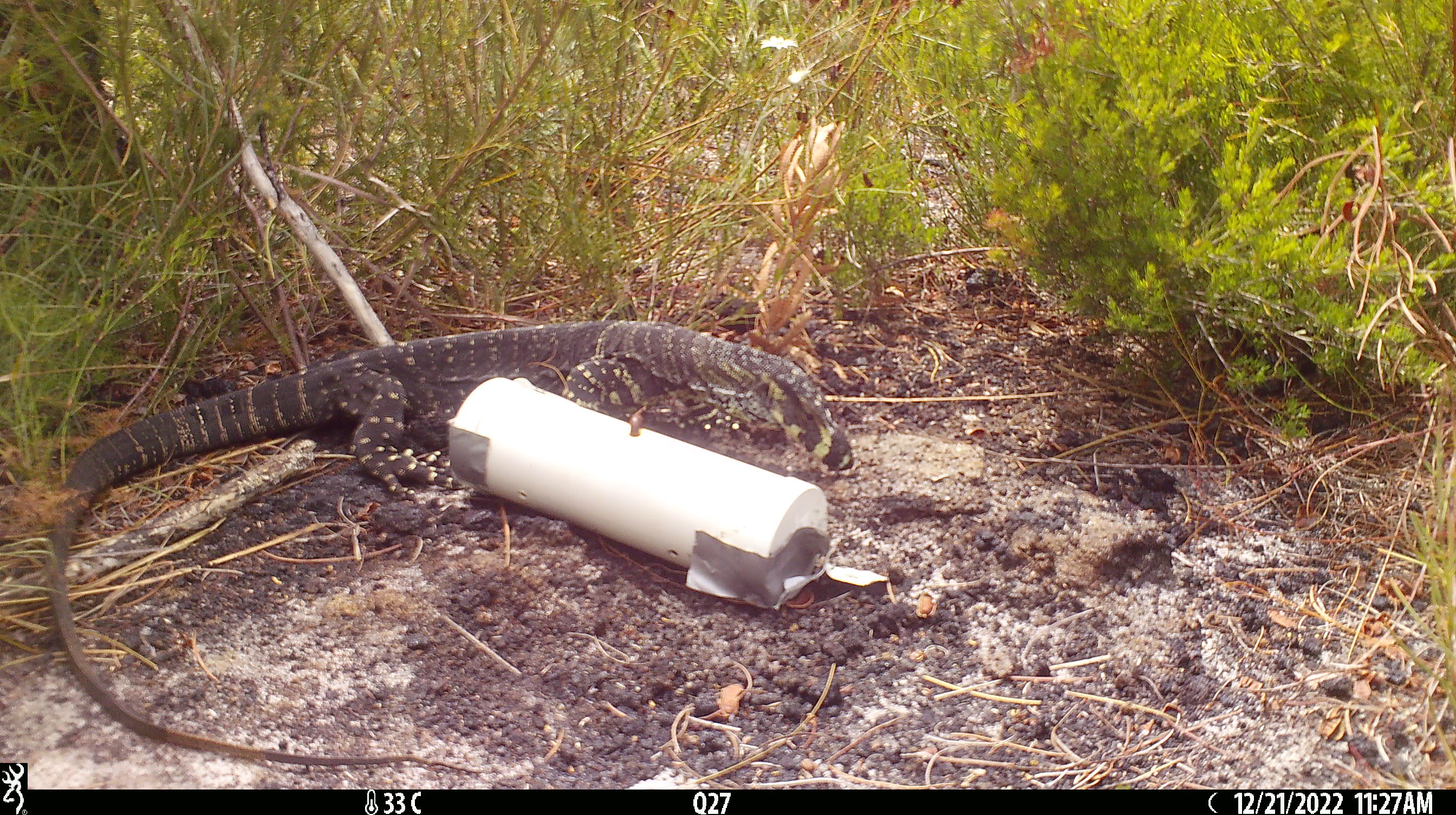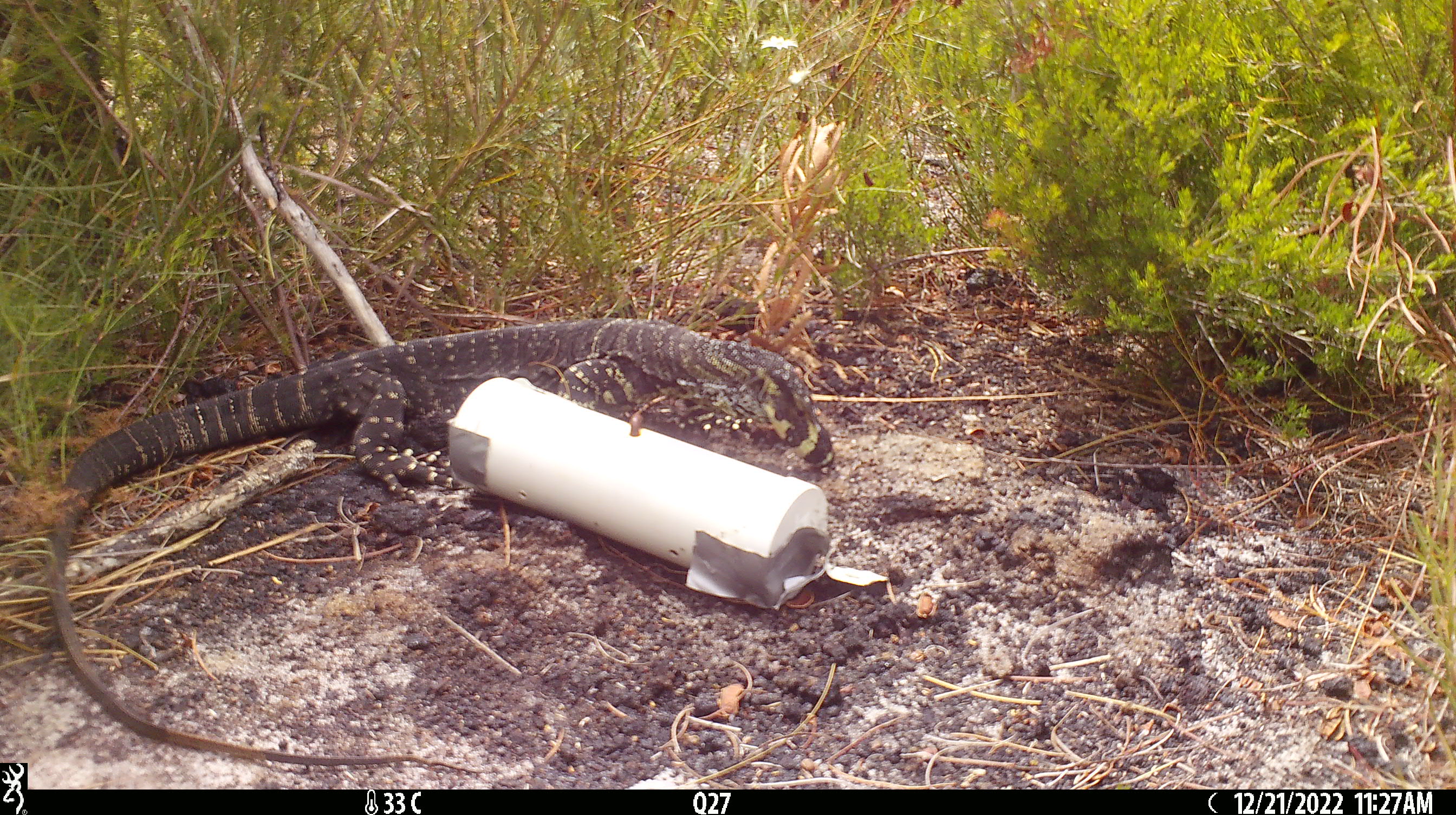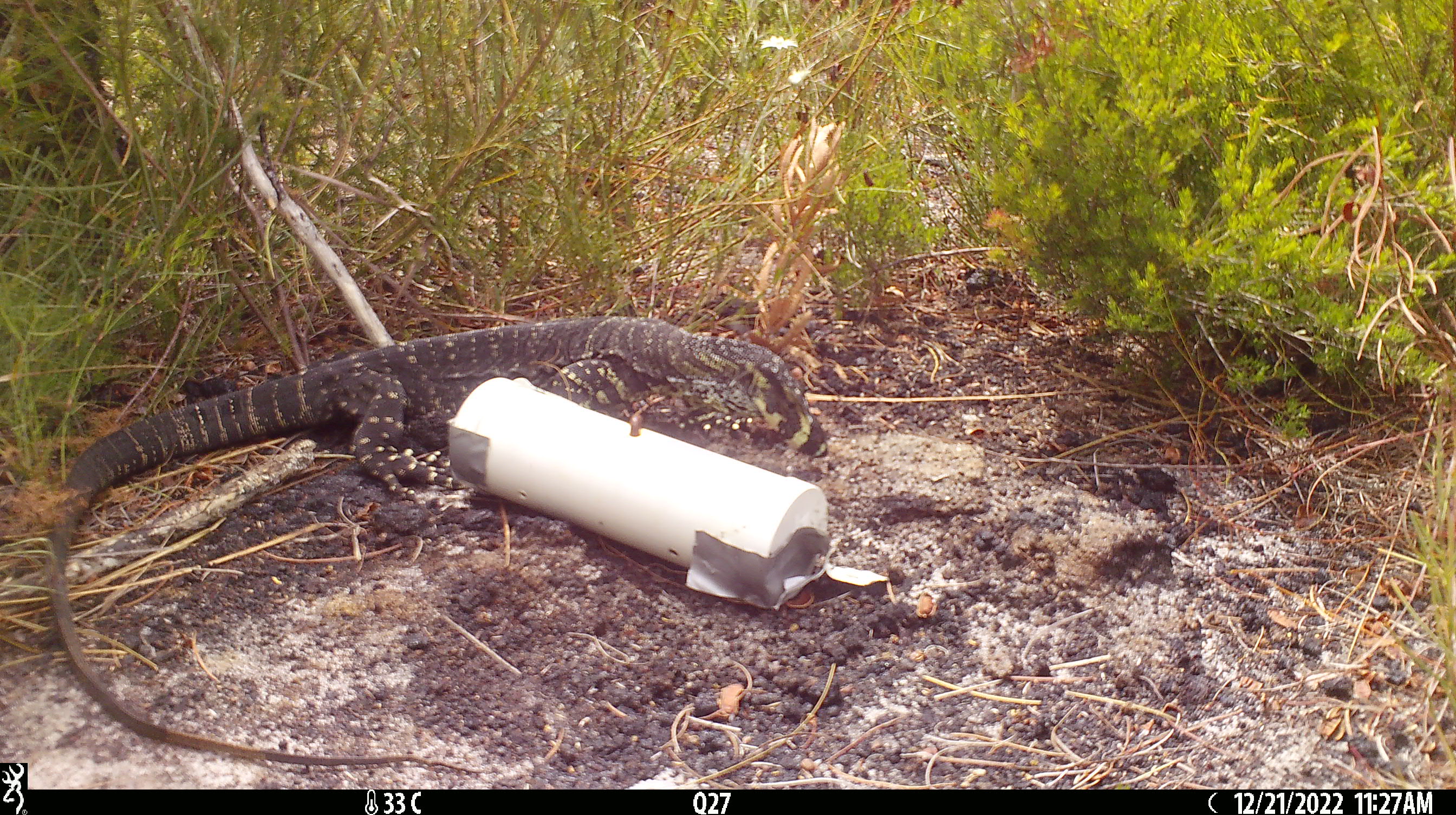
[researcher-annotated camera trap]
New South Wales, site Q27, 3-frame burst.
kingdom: Animalia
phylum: Chordata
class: Reptilia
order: Squamata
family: Varanidae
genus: Varanus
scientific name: Varanus varius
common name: lace monitor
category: goanna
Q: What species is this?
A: Goanna (lace monitor) (Varanus varius).